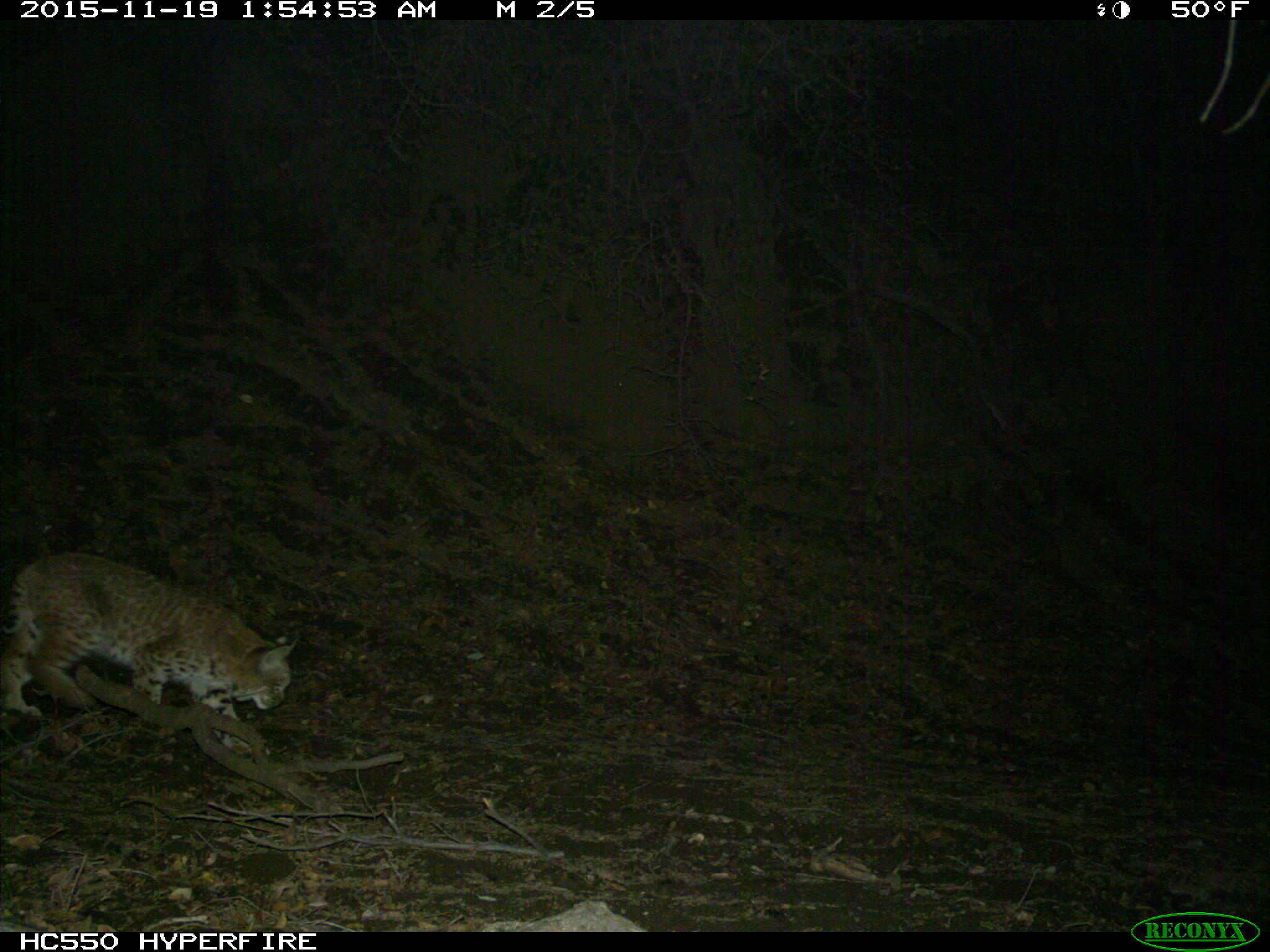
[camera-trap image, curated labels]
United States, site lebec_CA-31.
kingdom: Animalia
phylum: Chordata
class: Mammalia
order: Carnivora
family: Felidae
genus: Lynx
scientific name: Lynx rufus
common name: bobcat